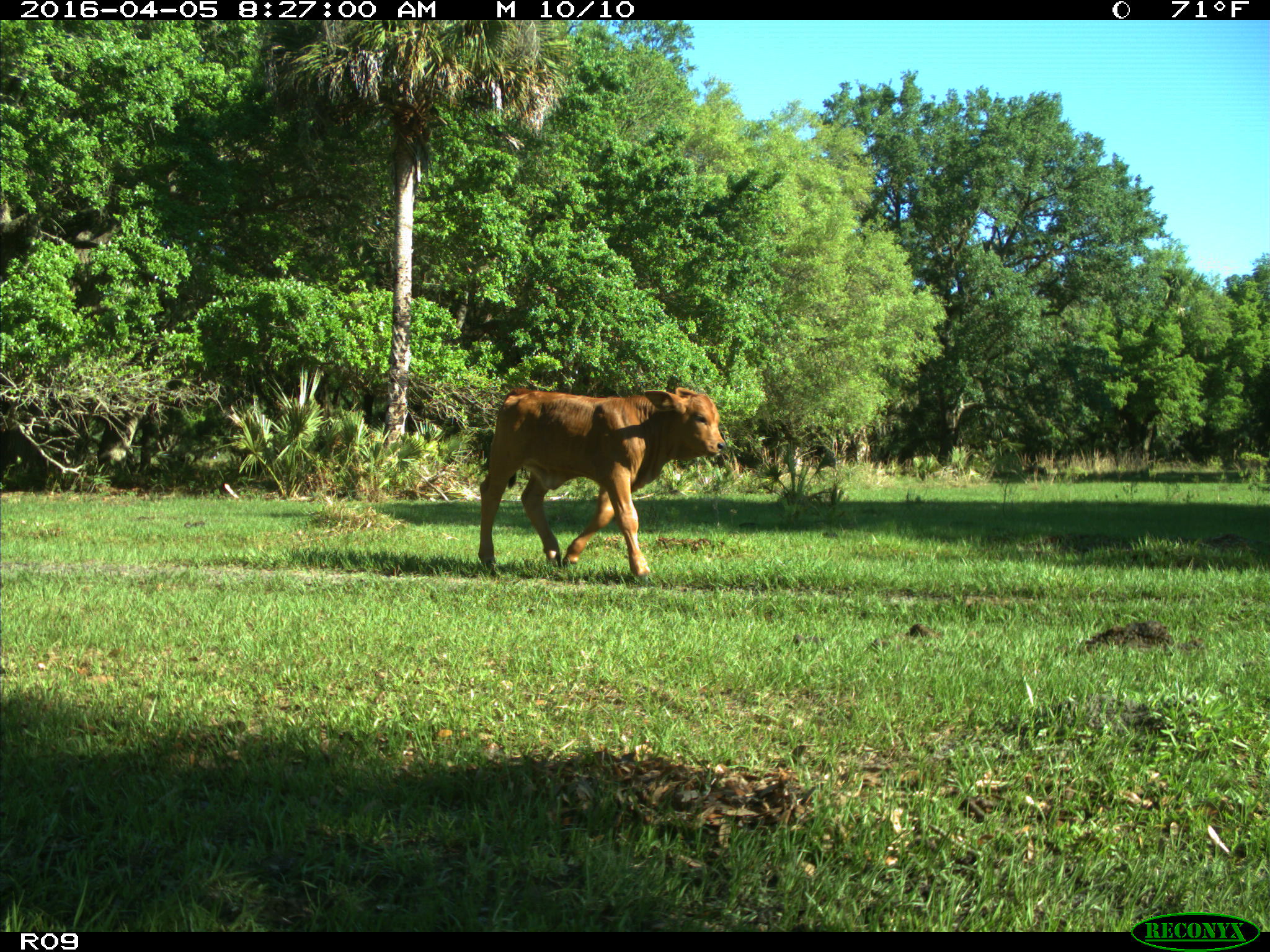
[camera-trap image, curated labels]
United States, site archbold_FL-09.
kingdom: Animalia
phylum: Chordata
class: Mammalia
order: Artiodactyla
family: Bovidae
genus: Bos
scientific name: Bos taurus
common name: domestic cow